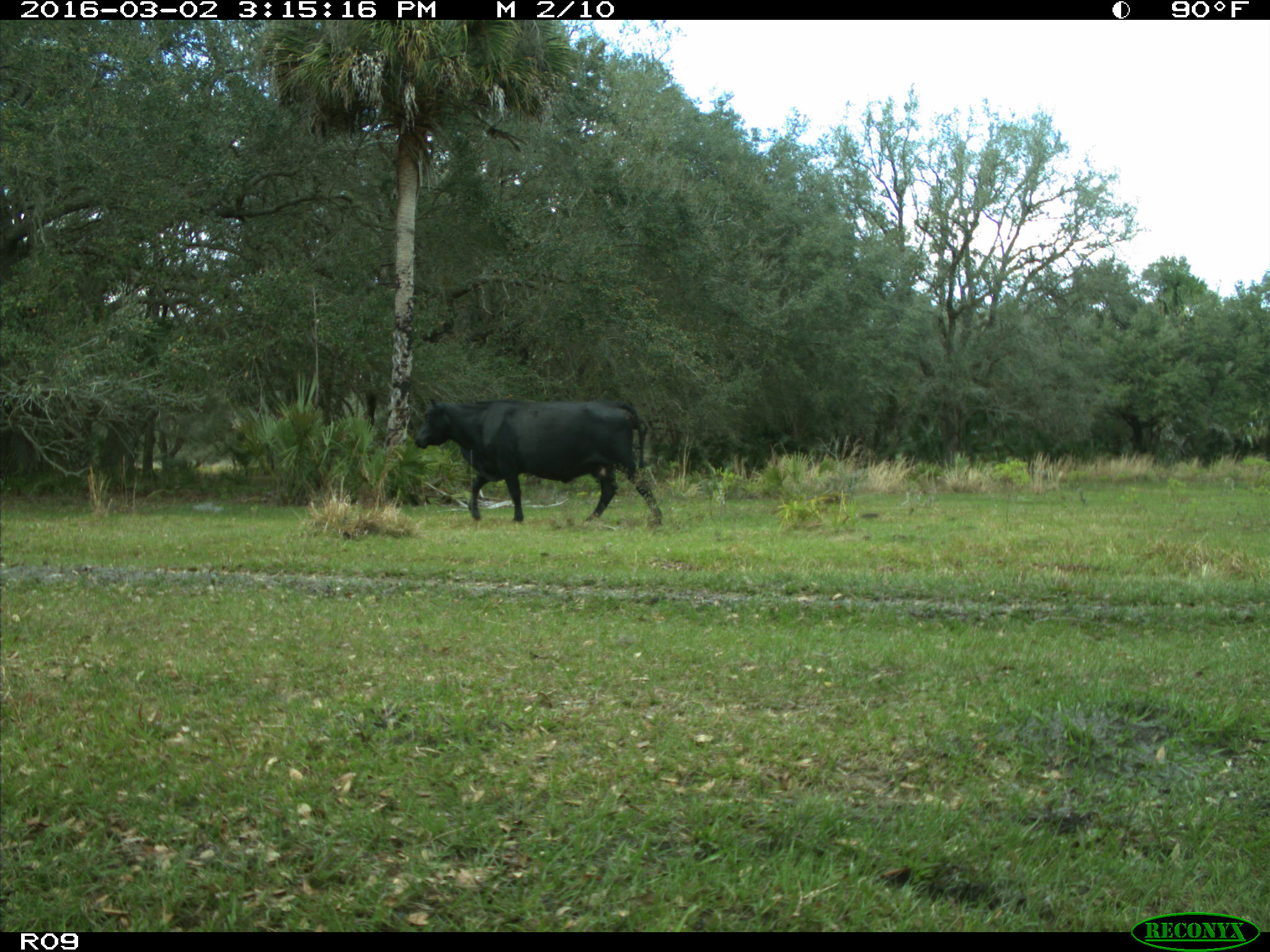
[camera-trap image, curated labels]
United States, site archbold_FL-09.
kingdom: Animalia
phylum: Chordata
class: Mammalia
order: Artiodactyla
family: Bovidae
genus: Bos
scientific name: Bos taurus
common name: domestic cow